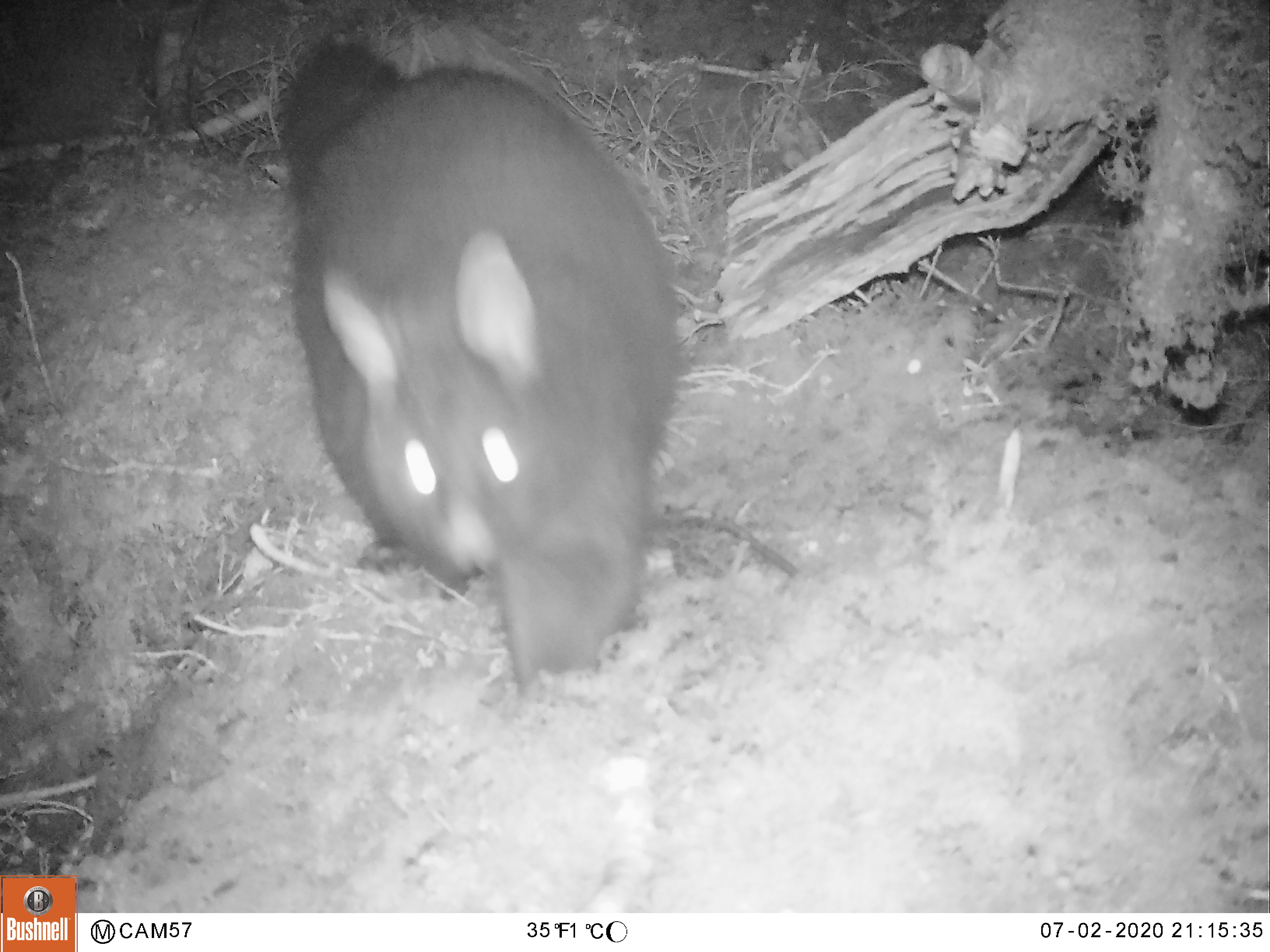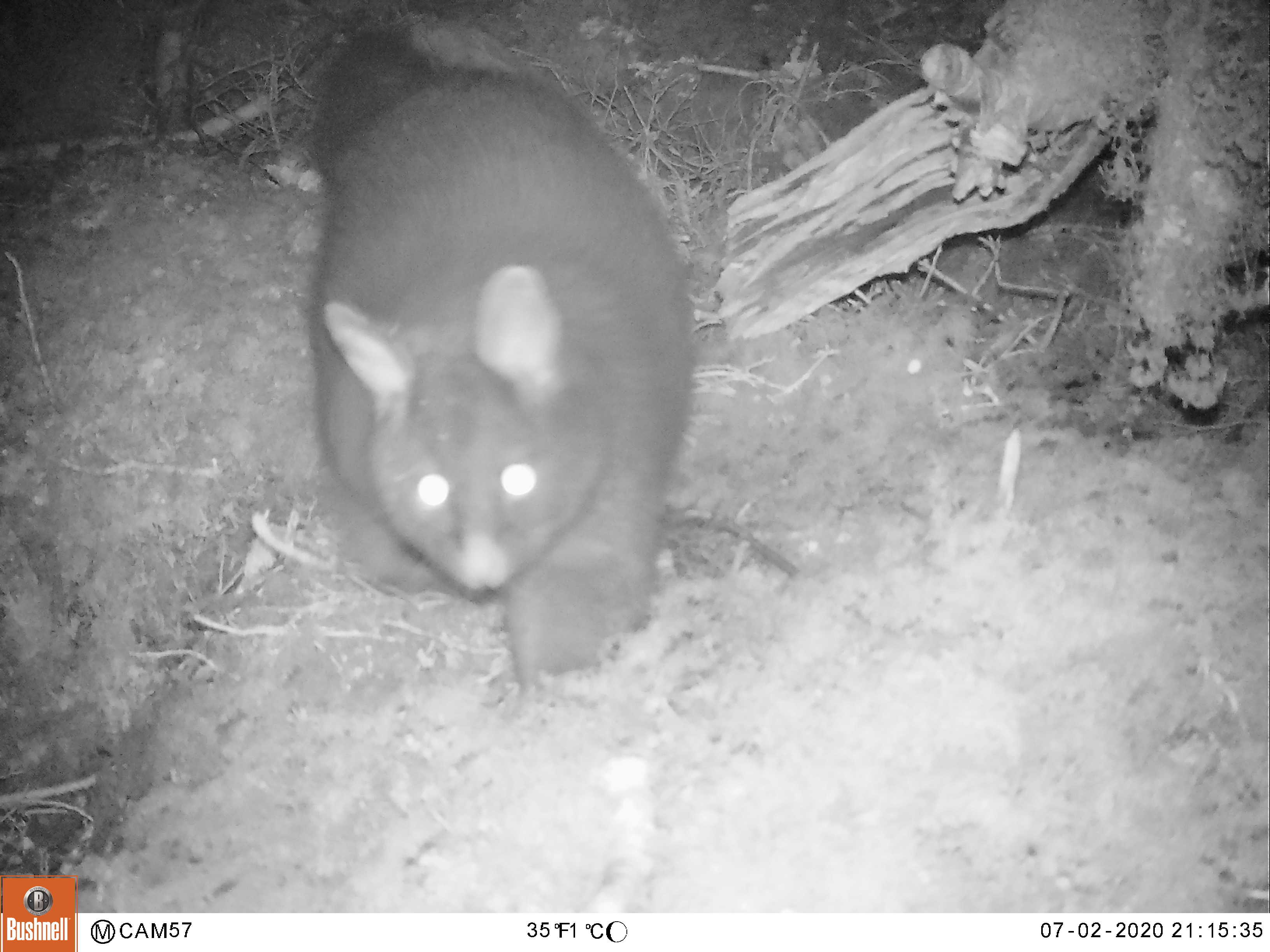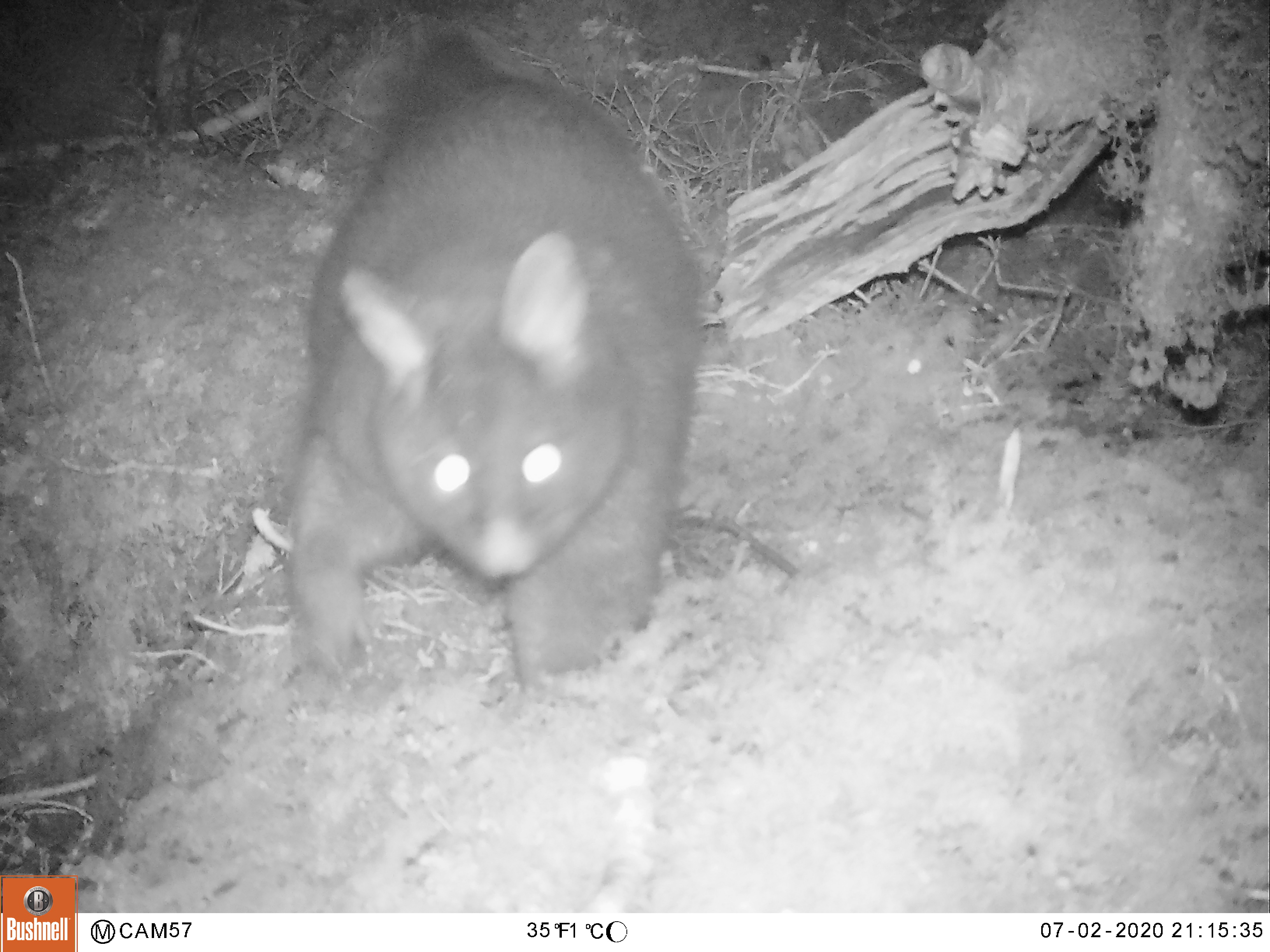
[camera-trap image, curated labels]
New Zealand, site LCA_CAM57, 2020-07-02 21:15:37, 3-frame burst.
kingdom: Animalia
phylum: Chordata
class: Mammalia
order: Diprotodontia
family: Phalangeridae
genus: Trichosurus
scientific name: Trichosurus vulpecula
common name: common brushtail possum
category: possum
Possum (common brushtail possum) (Trichosurus vulpecula).